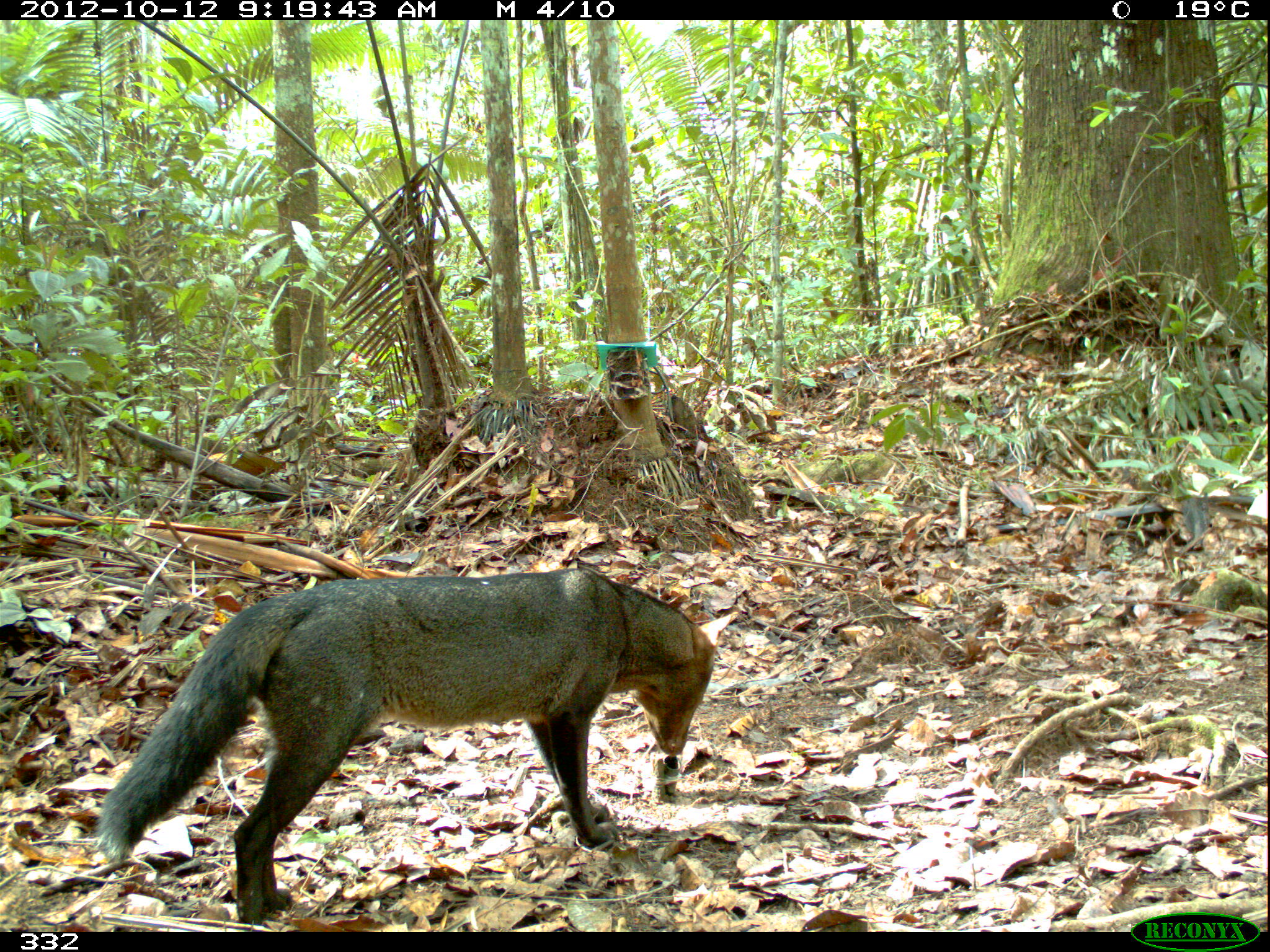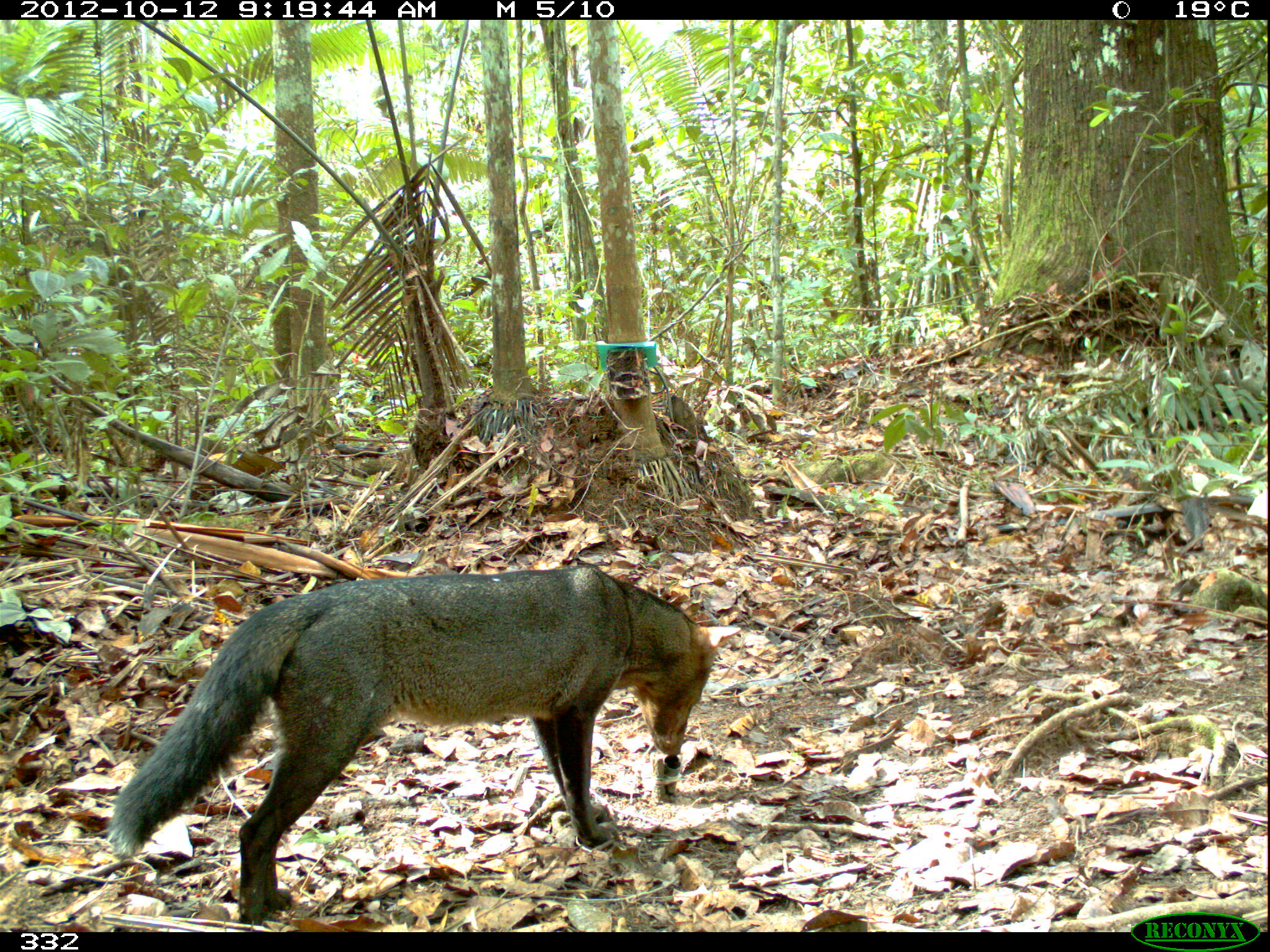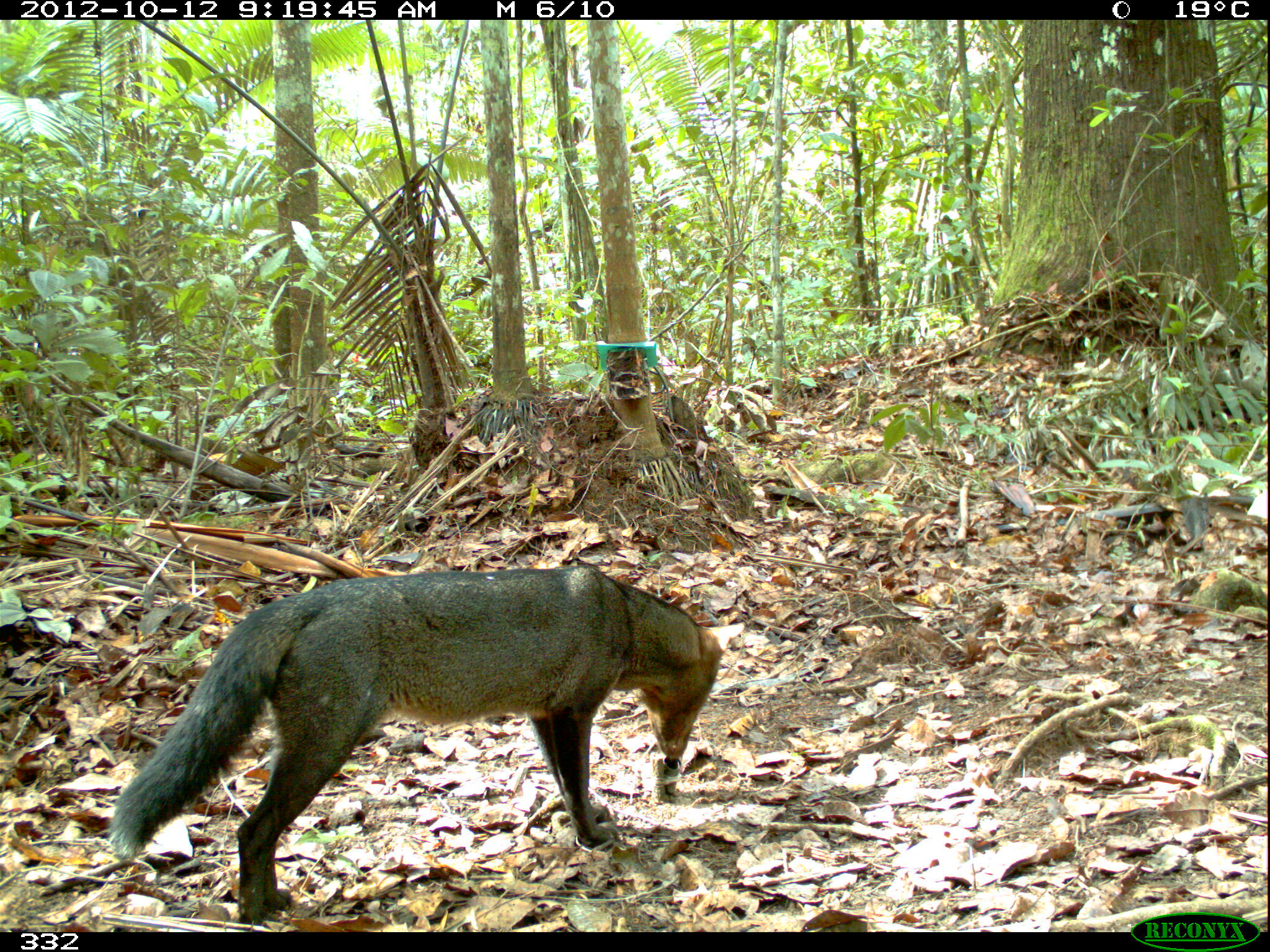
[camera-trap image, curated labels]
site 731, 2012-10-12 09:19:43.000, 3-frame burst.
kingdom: Animalia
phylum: Chordata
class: Mammalia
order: Carnivora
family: Canidae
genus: Atelocynus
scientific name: Atelocynus microtis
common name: short-eared dog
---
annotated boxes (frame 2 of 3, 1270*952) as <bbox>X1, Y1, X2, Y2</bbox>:
atelocynus microtis: <bbox>105, 563, 741, 927</bbox>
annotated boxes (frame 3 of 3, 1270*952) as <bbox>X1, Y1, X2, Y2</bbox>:
atelocynus microtis: <bbox>108, 562, 745, 922</bbox>